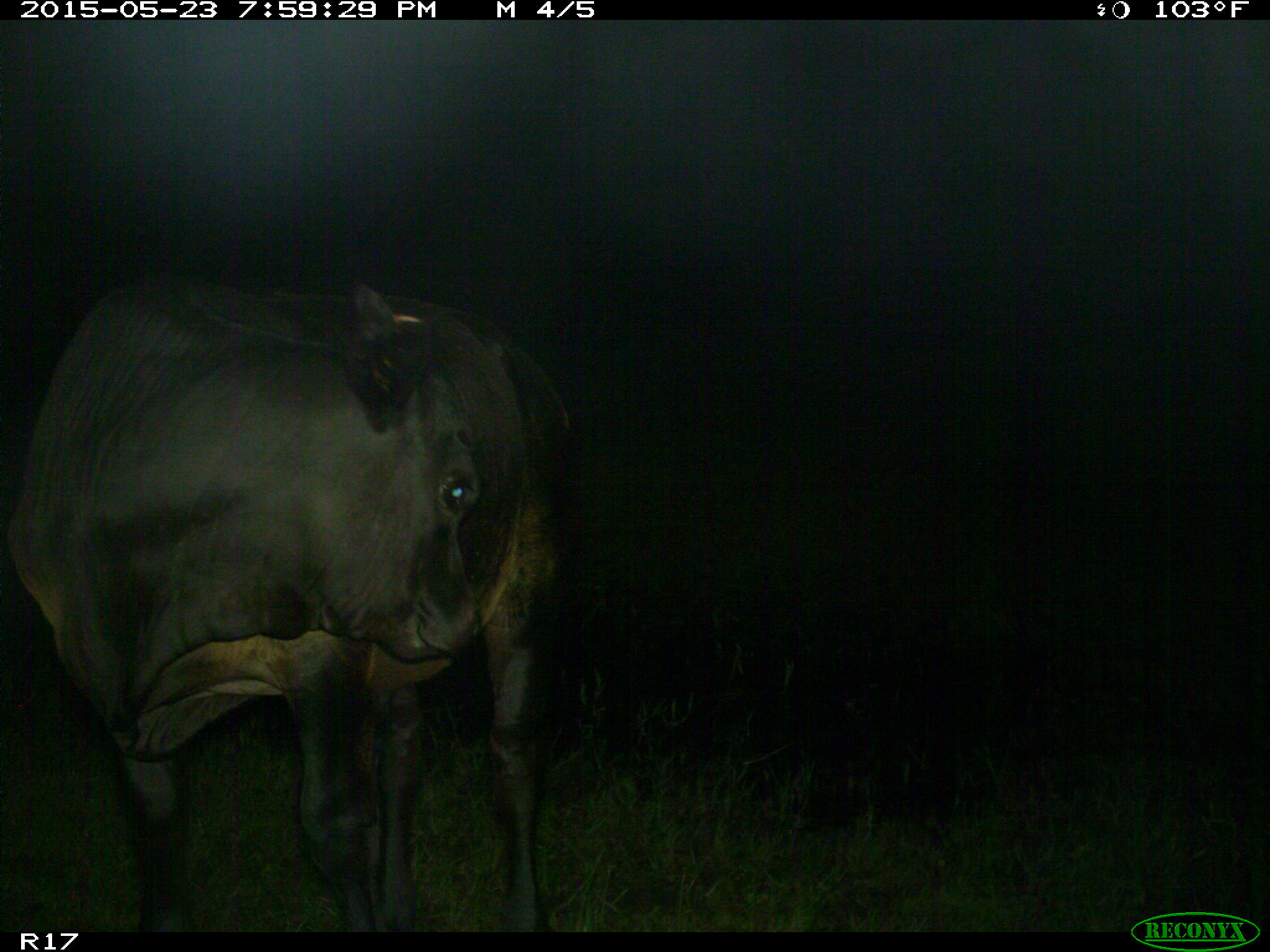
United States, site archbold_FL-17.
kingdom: Animalia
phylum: Chordata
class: Mammalia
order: Artiodactyla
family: Bovidae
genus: Bos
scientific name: Bos taurus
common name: domestic cow